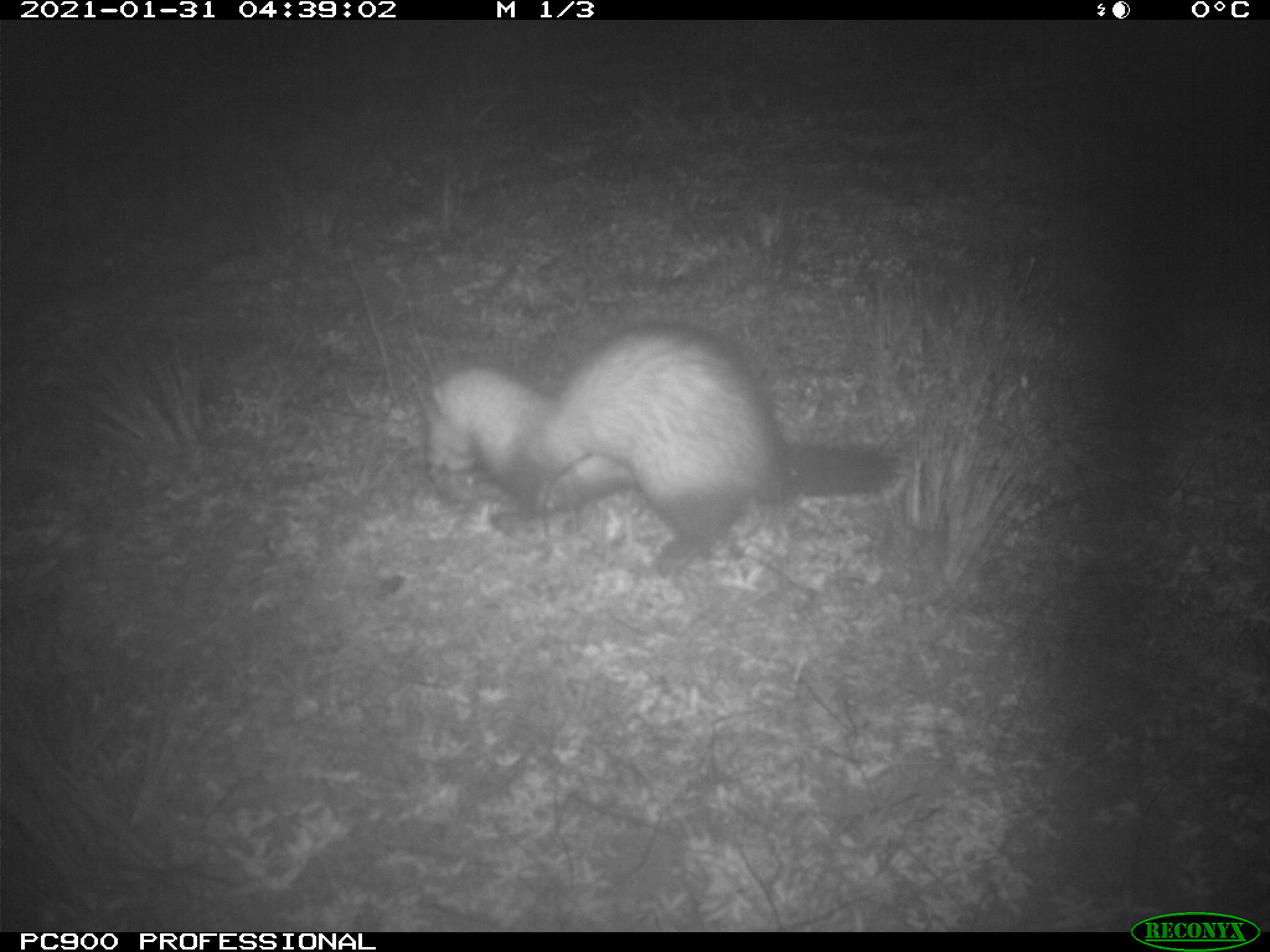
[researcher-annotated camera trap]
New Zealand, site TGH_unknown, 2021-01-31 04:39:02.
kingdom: Animalia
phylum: Chordata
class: Mammalia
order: Carnivora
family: Mustelidae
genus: Mustela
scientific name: Mustela furo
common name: ferret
Ferret (Mustela furo).